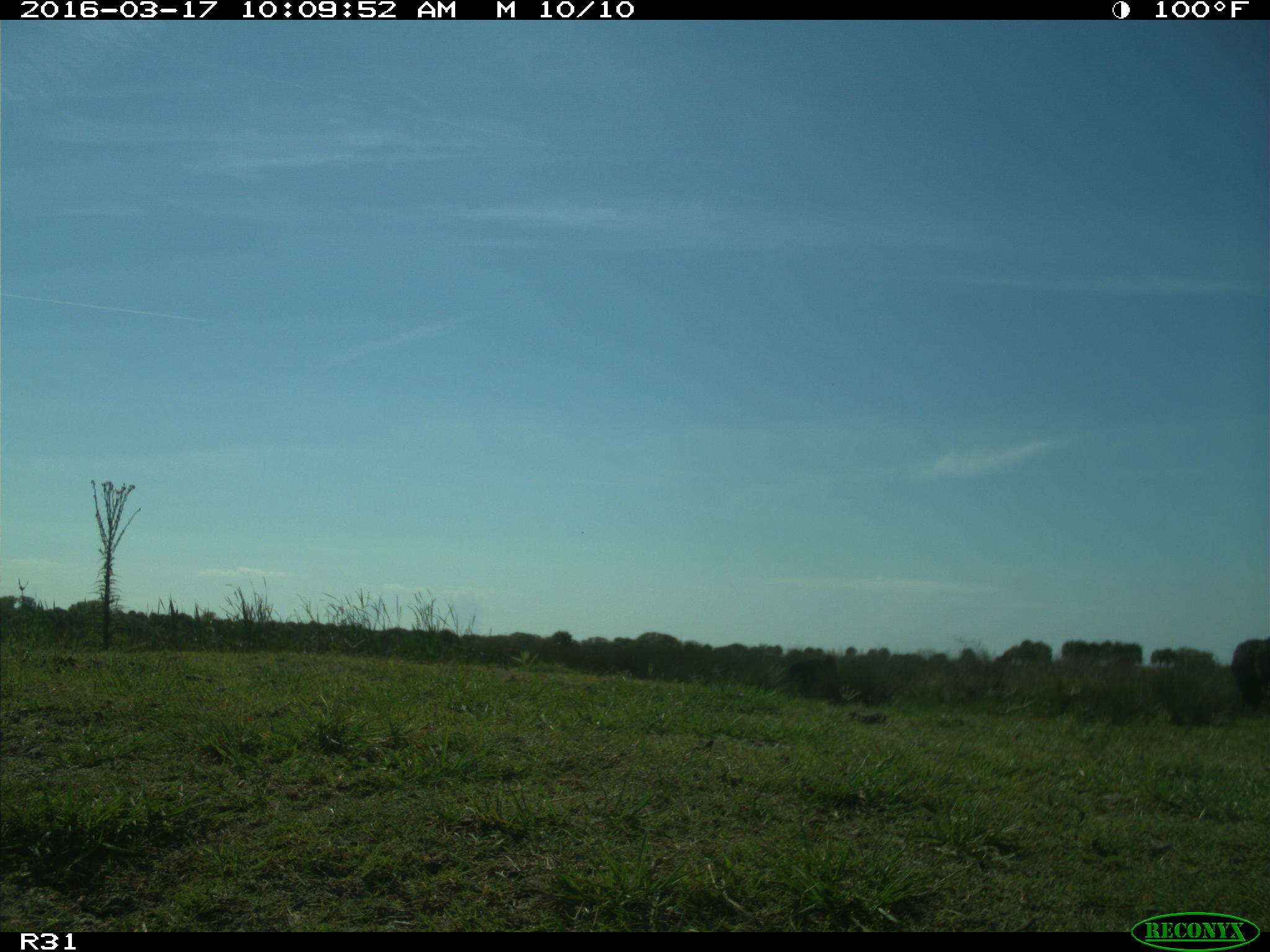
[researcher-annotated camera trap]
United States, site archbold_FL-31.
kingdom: Animalia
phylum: Chordata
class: Mammalia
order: Artiodactyla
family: Bovidae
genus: Bos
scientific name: Bos taurus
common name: domestic cow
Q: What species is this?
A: Bos taurus (domestic cow).